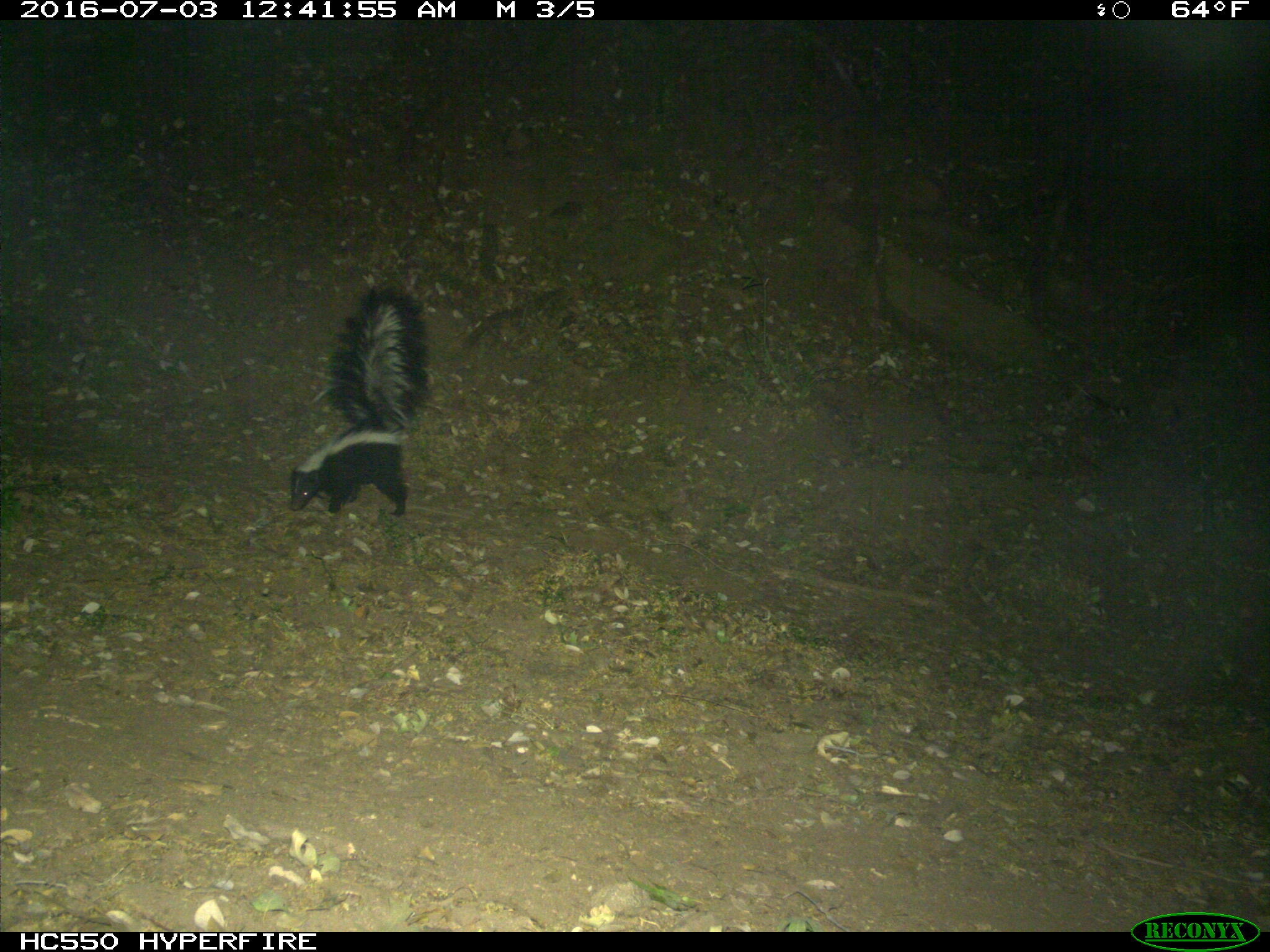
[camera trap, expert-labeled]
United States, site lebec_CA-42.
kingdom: Animalia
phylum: Chordata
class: Mammalia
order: Carnivora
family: Mephitidae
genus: Mephitis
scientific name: Mephitis mephitis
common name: striped skunk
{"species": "Mephitis mephitis (striped skunk)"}